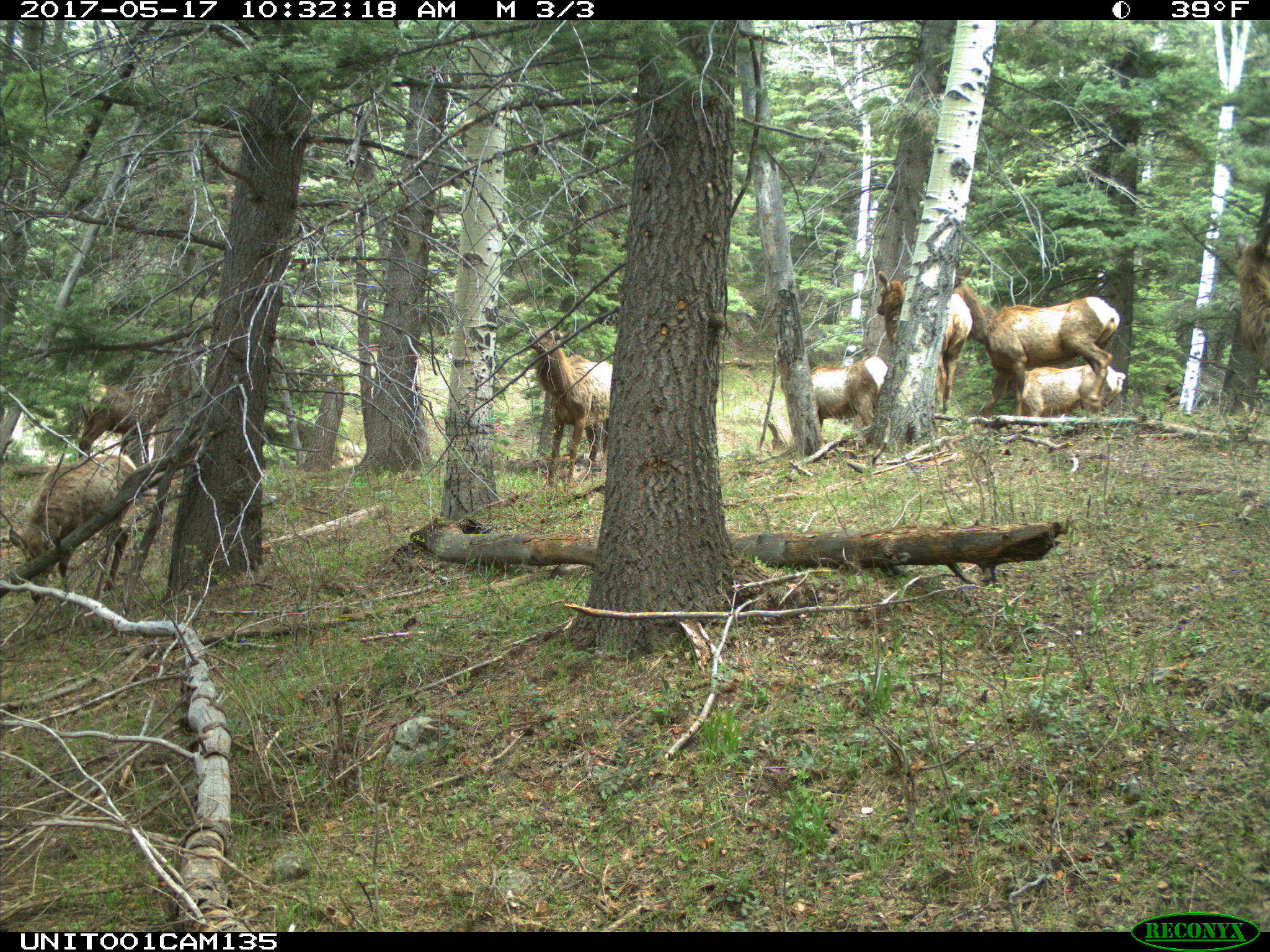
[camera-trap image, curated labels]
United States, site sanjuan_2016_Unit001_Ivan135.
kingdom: Animalia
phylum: Chordata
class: Mammalia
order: Artiodactyla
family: Cervidae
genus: Cervus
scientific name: Cervus elaphus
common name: red deer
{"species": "Cervus elaphus (red deer)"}